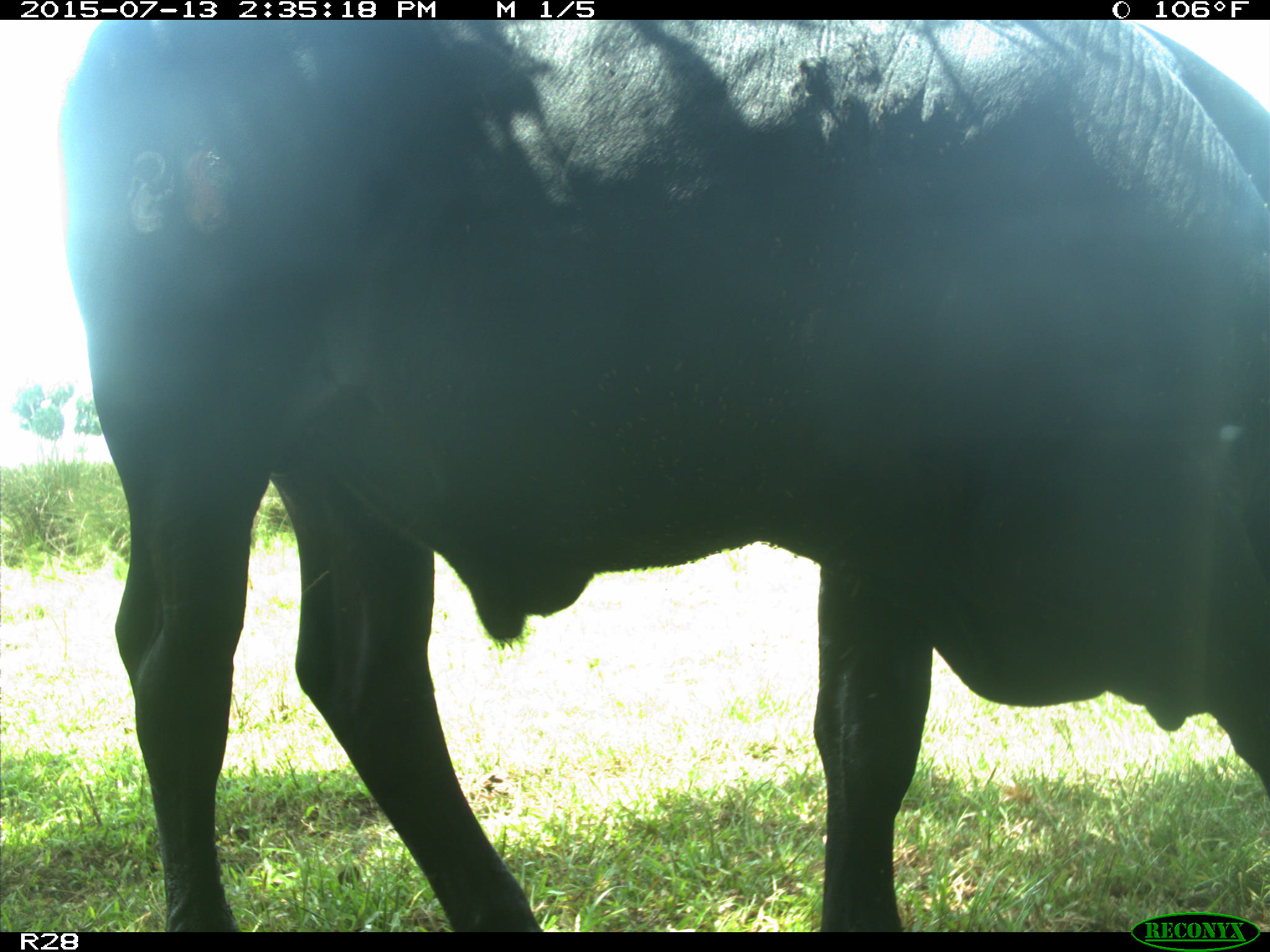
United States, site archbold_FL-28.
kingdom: Animalia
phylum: Chordata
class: Mammalia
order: Artiodactyla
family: Bovidae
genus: Bos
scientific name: Bos taurus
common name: domestic cow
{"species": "Bos taurus (domestic cow)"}